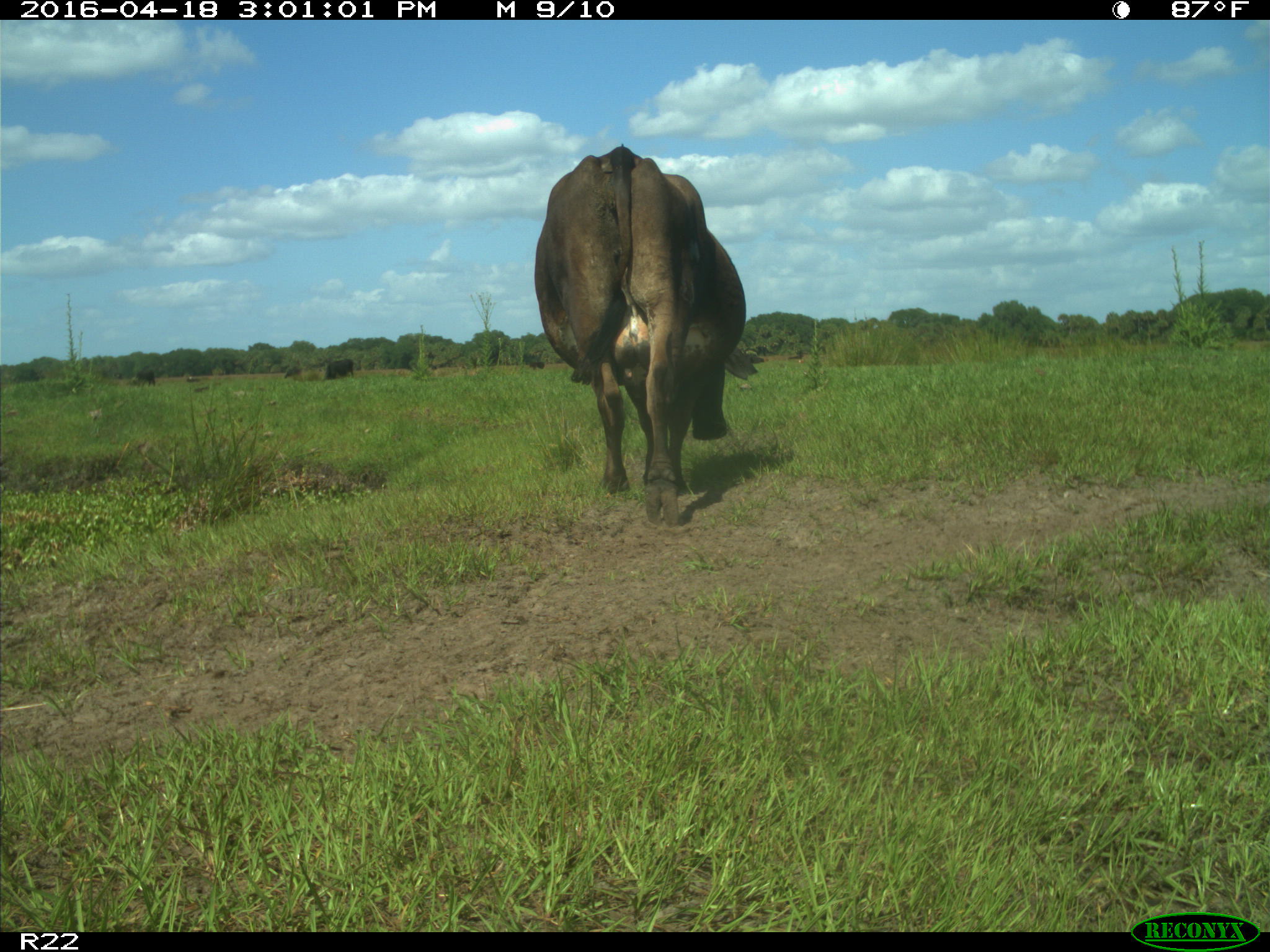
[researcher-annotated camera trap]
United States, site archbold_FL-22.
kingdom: Animalia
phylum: Chordata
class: Mammalia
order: Artiodactyla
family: Bovidae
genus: Bos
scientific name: Bos taurus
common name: domestic cow